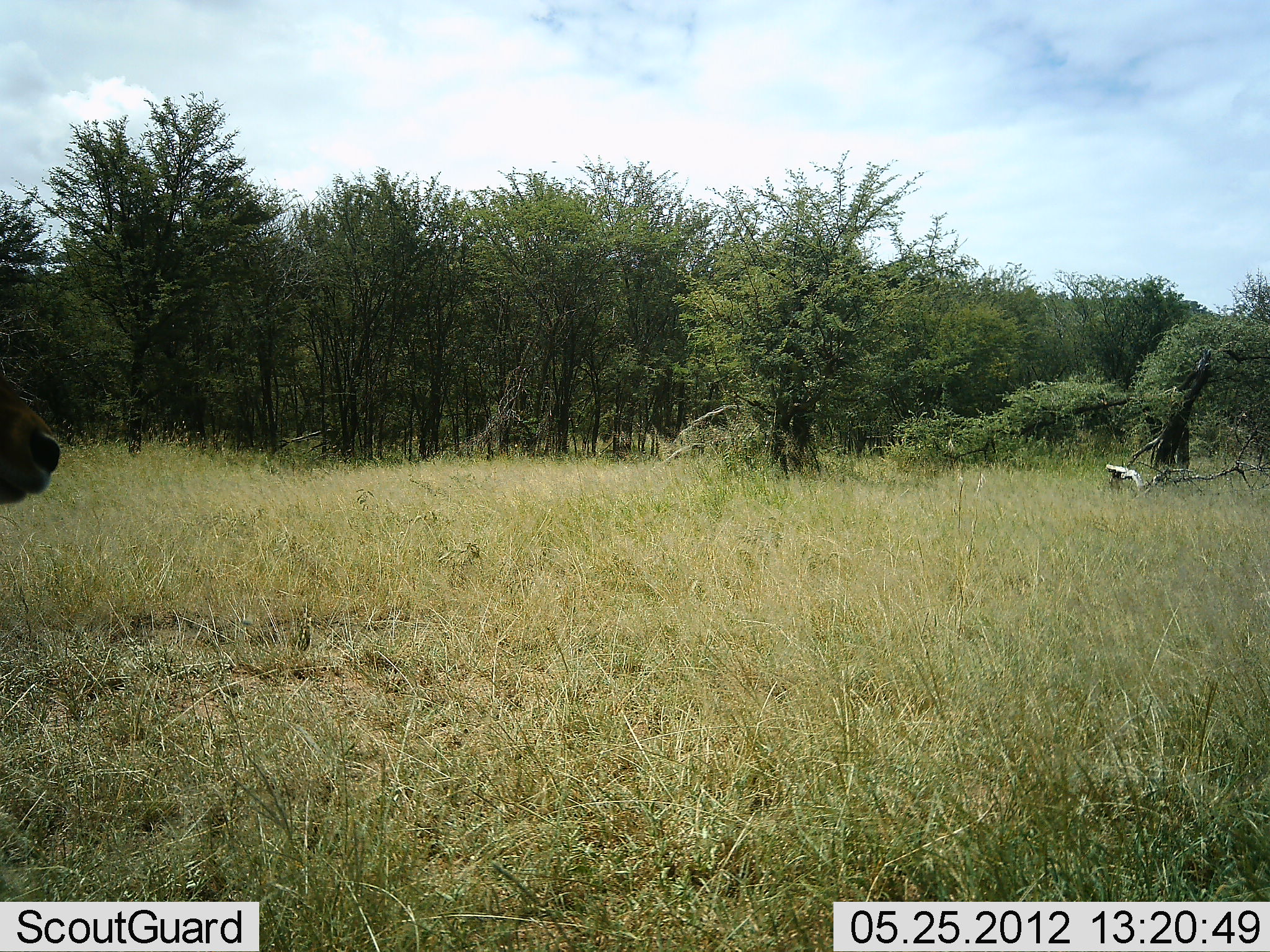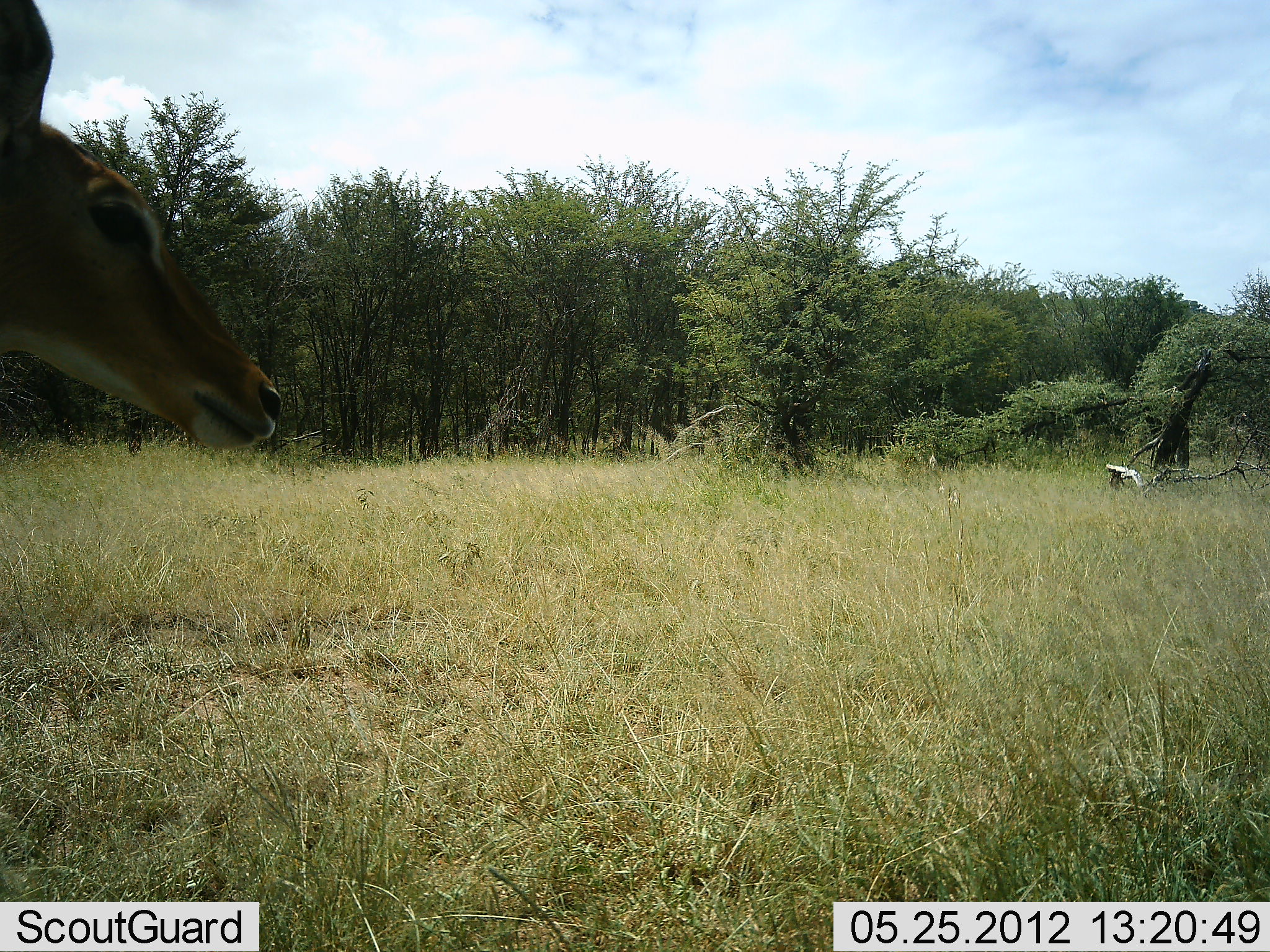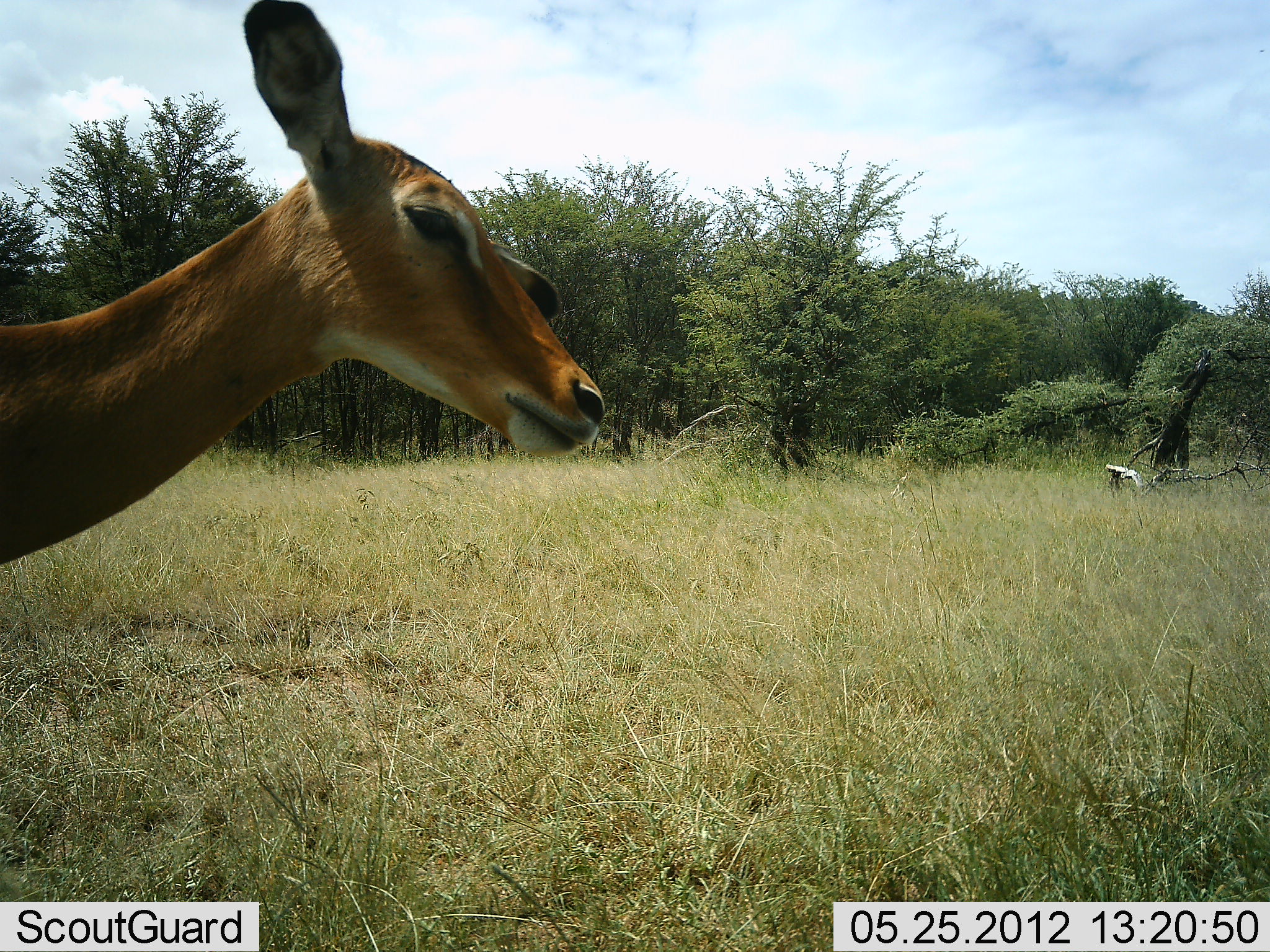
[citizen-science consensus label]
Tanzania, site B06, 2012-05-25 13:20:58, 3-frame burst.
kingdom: Animalia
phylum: Chordata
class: Mammalia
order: Artiodactyla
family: Bovidae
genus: Aepyceros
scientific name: Aepyceros melampus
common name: impala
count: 1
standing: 10%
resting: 0%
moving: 100%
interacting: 0%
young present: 0%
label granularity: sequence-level